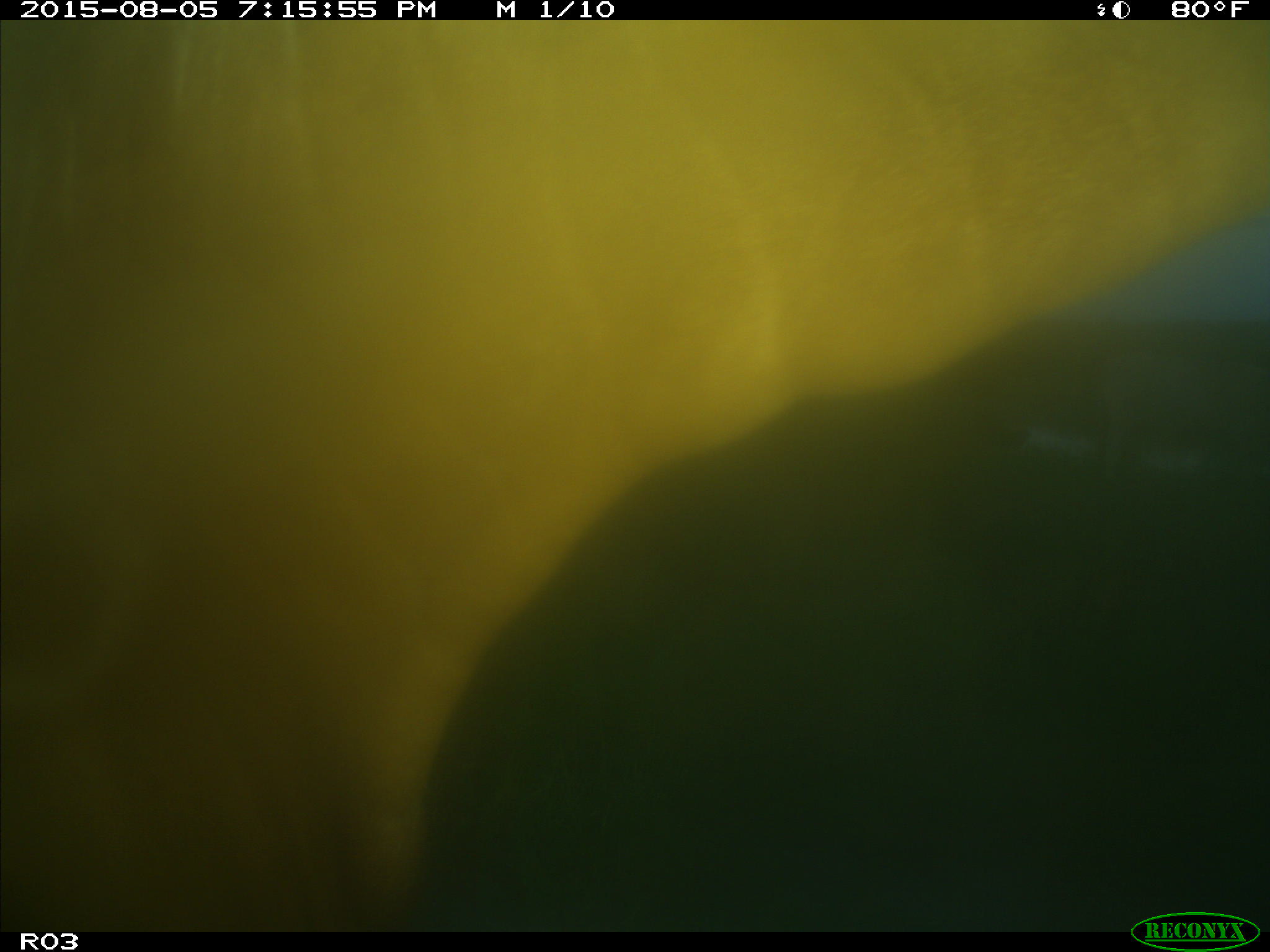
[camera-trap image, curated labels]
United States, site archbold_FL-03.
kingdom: Animalia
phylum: Chordata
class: Mammalia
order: Artiodactyla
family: Bovidae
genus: Bos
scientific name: Bos taurus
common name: domestic cow